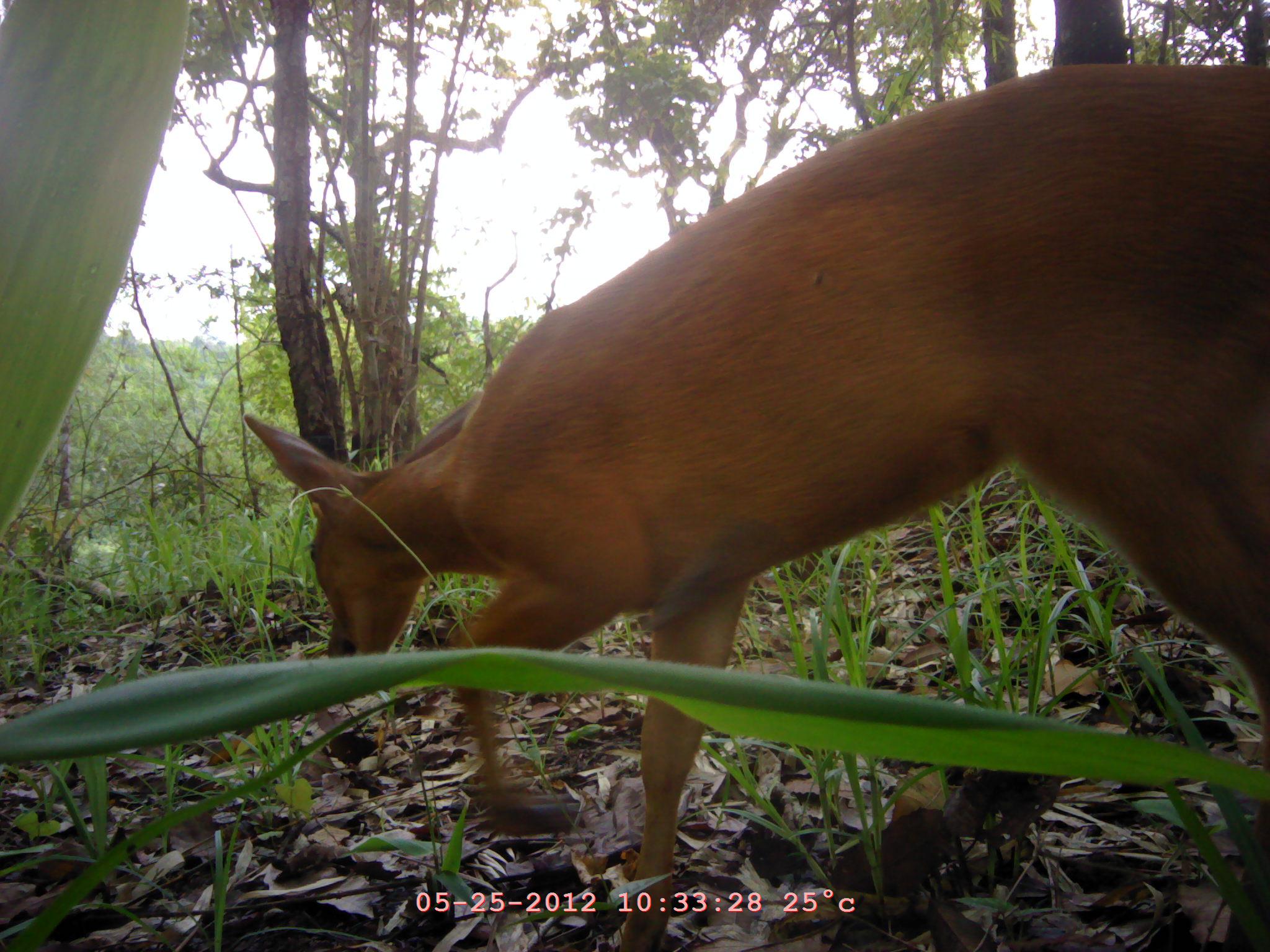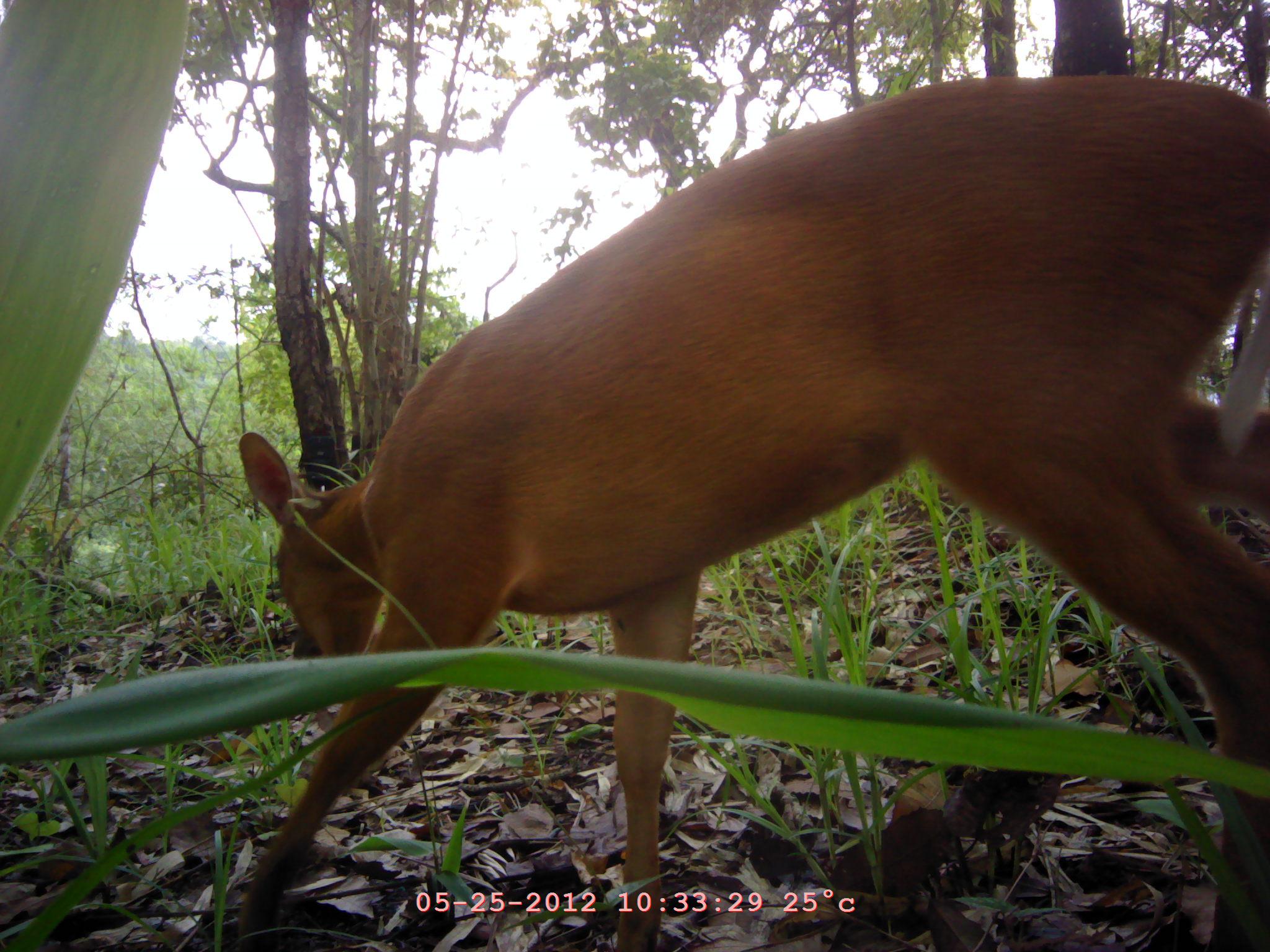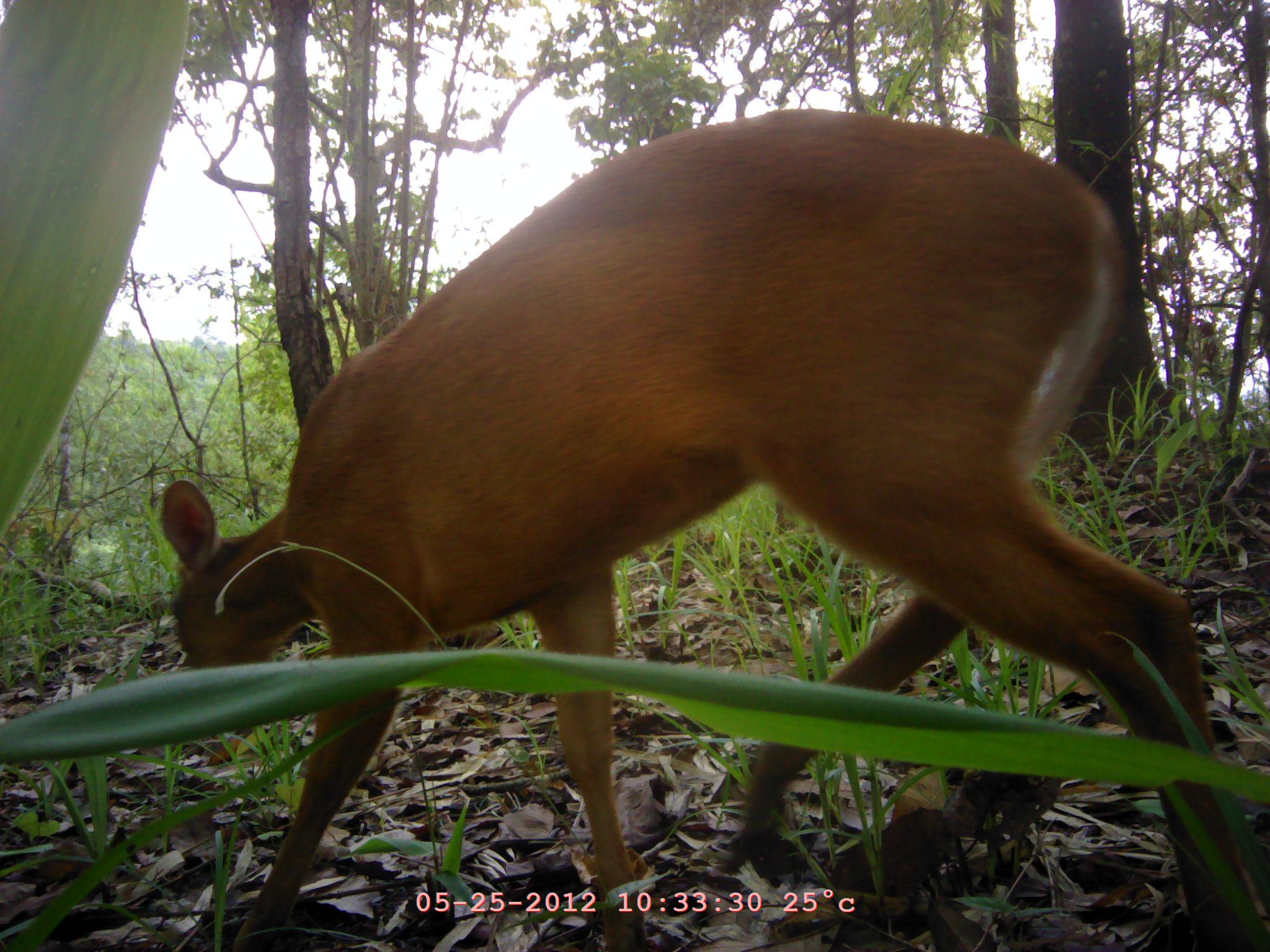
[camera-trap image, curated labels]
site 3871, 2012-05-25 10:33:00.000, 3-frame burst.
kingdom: Animalia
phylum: Chordata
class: Mammalia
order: Artiodactyla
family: Cervidae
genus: Muntiacus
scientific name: Muntiacus muntjak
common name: southern red muntjac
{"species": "Muntiacus muntjak (southern red muntjac)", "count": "1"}